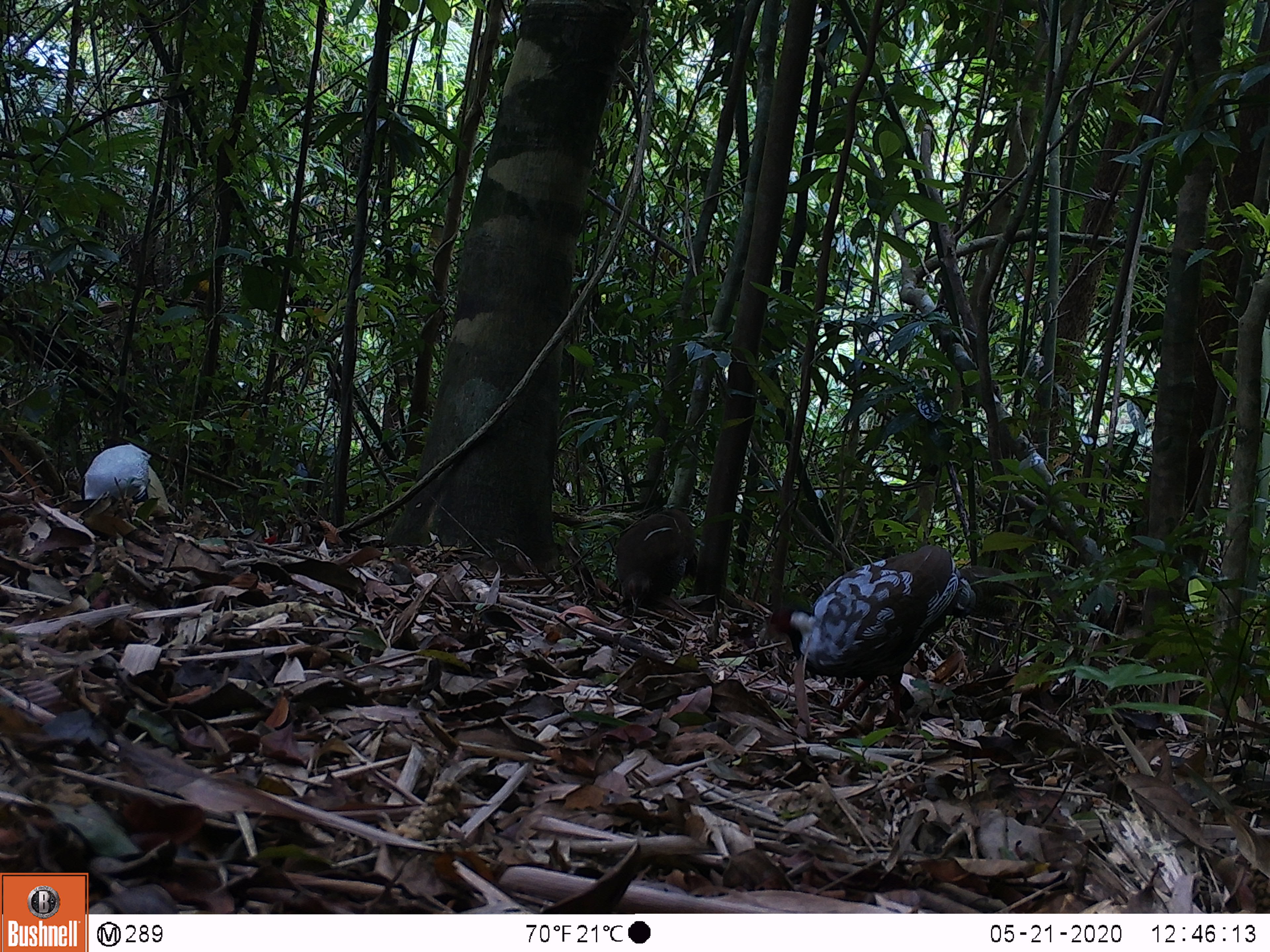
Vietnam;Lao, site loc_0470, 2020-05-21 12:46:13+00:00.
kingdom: Animalia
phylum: Chordata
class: Aves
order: Galliformes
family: Phasianidae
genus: Lophura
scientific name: Lophura nycthemera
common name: silver pheasant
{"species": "silver pheasant (Lophura nycthemera)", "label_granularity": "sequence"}